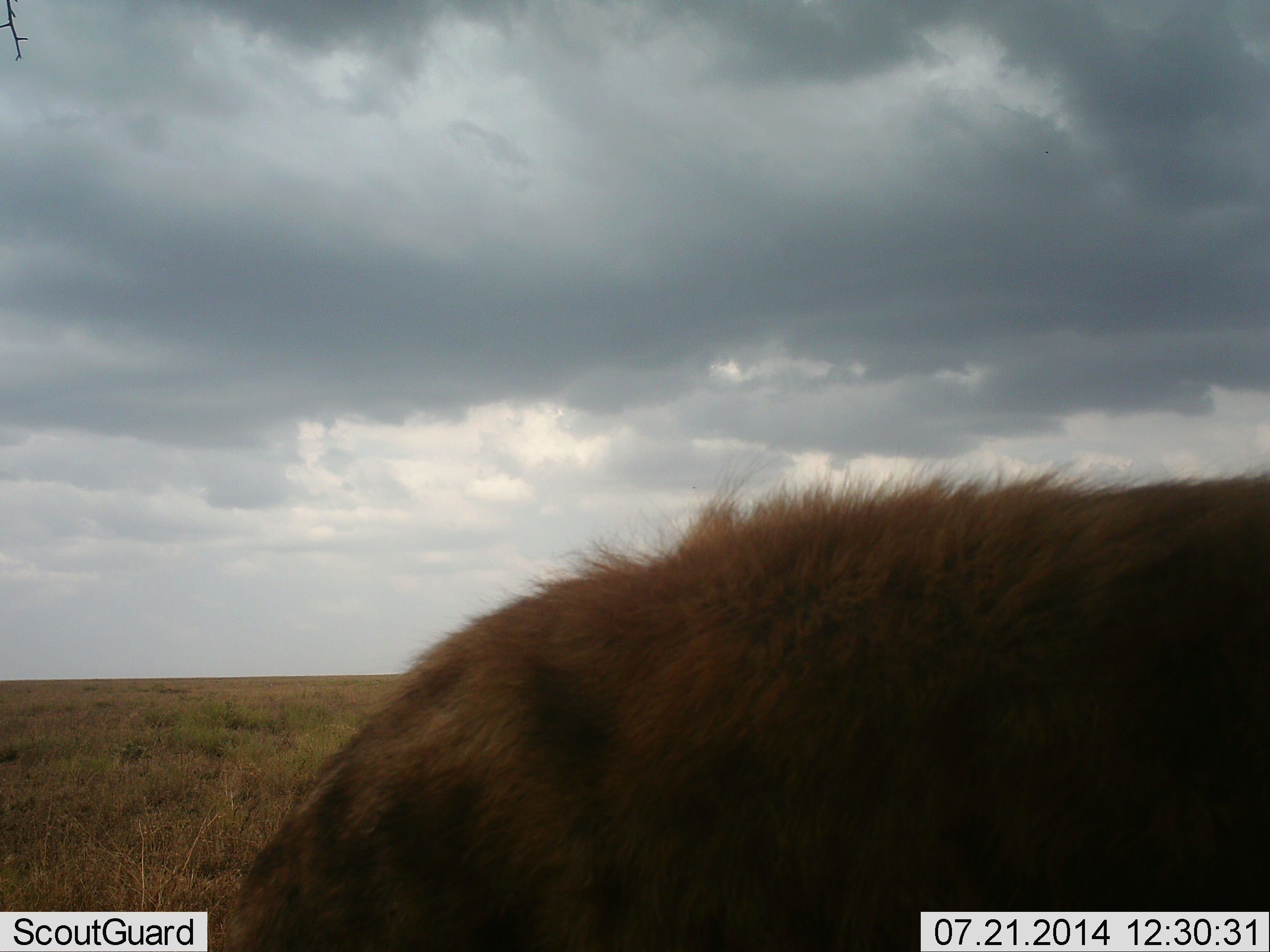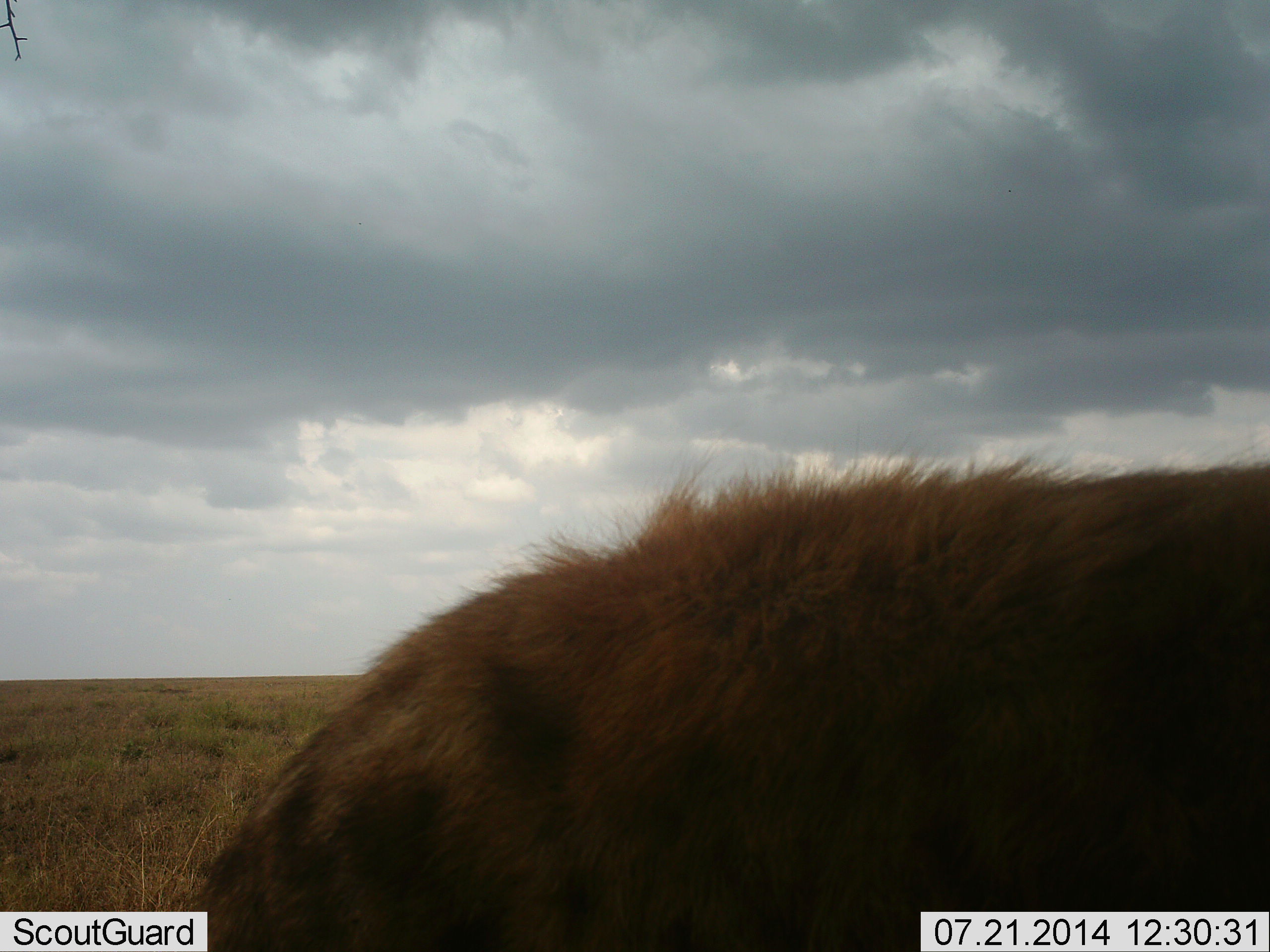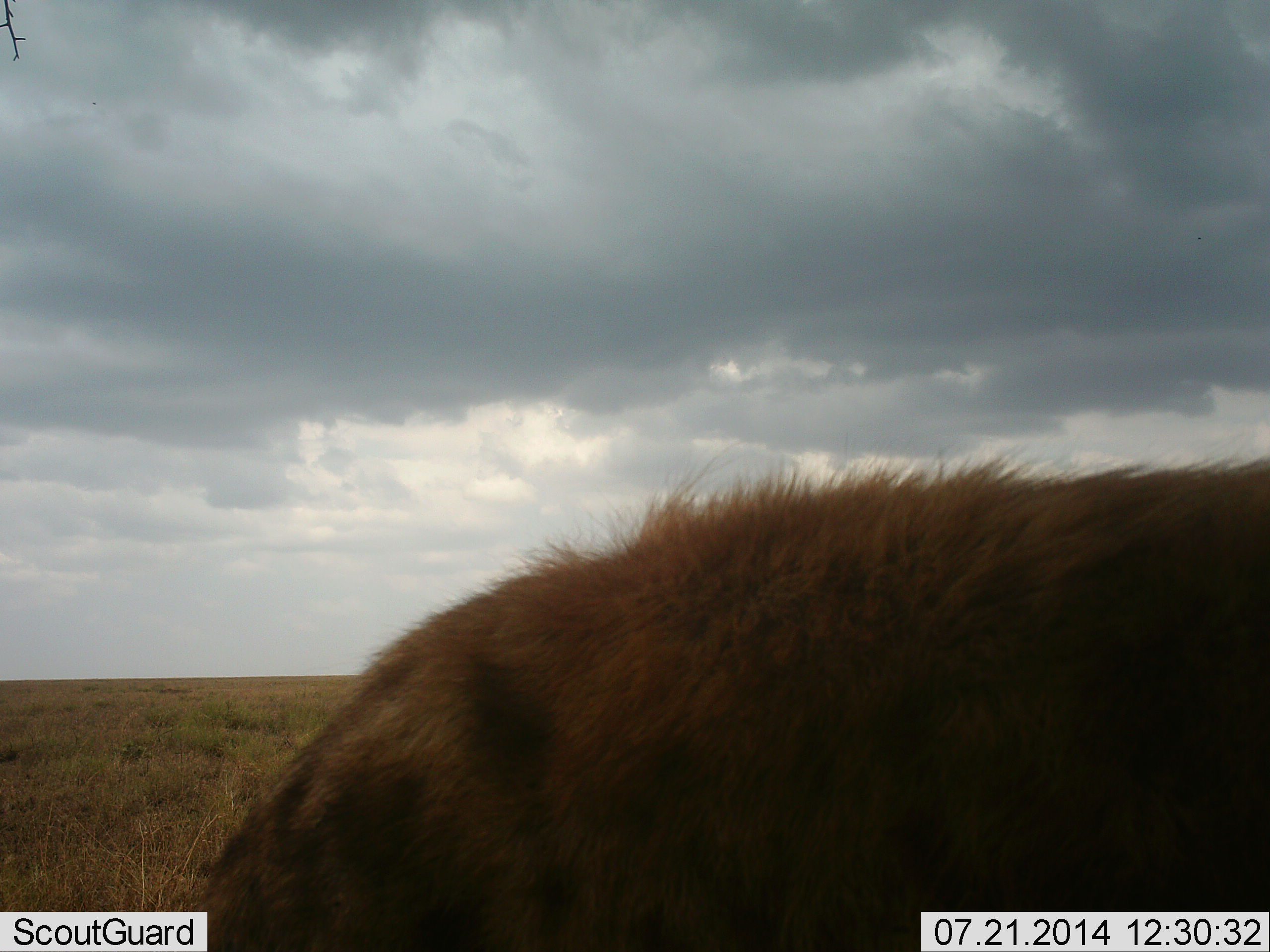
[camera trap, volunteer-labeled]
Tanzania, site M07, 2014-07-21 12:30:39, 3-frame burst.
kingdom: Animalia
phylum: Chordata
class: Mammalia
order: Carnivora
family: Hyaenidae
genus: Crocuta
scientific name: Crocuta crocuta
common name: spotted hyena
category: hyenaspotted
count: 1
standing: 80%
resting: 0%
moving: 10%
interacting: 0%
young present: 0%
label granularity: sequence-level